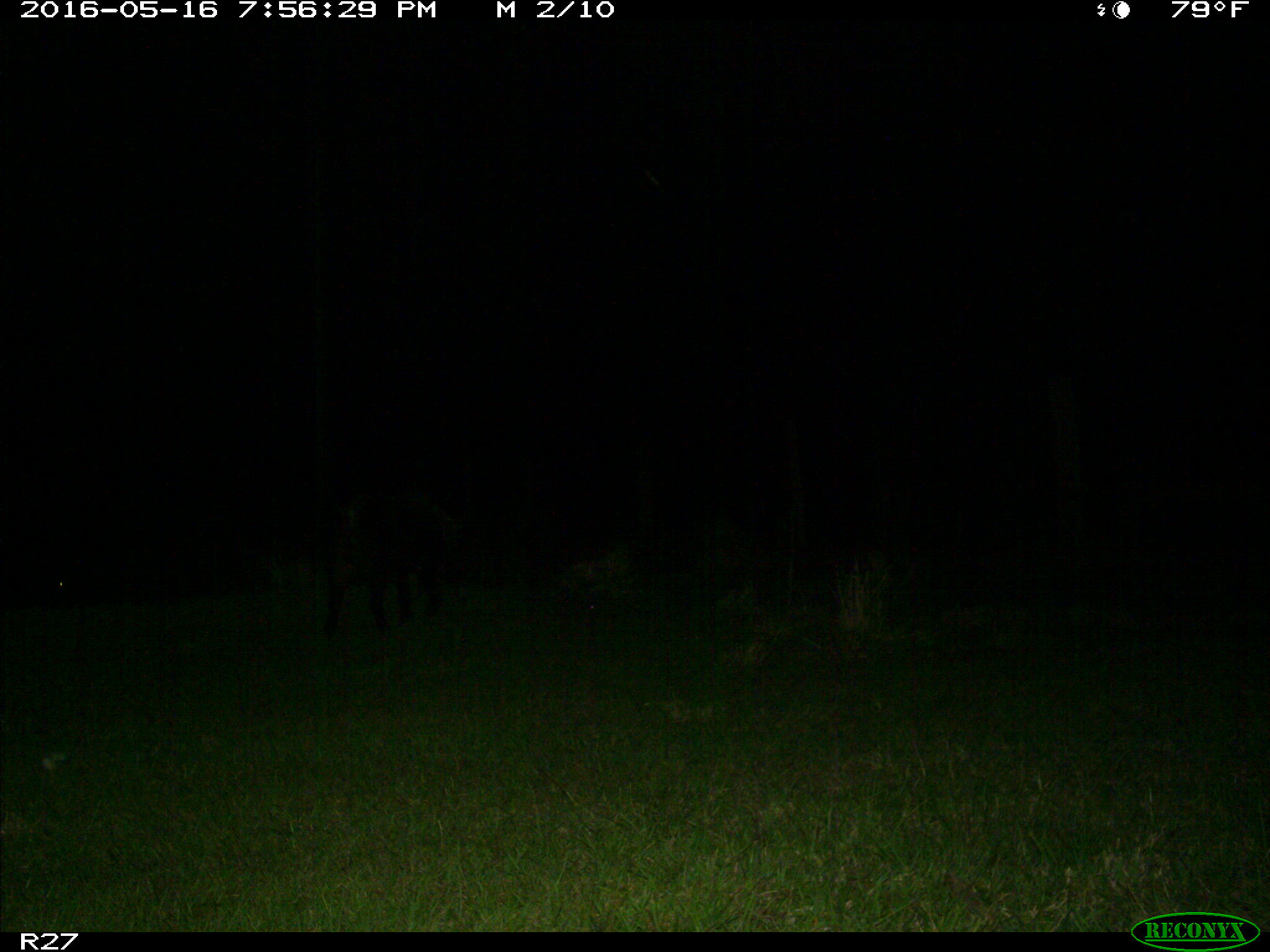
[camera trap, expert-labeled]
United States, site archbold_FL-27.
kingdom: Animalia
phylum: Chordata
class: Mammalia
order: Artiodactyla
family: Suidae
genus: Sus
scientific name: Sus scrofa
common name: wild boar